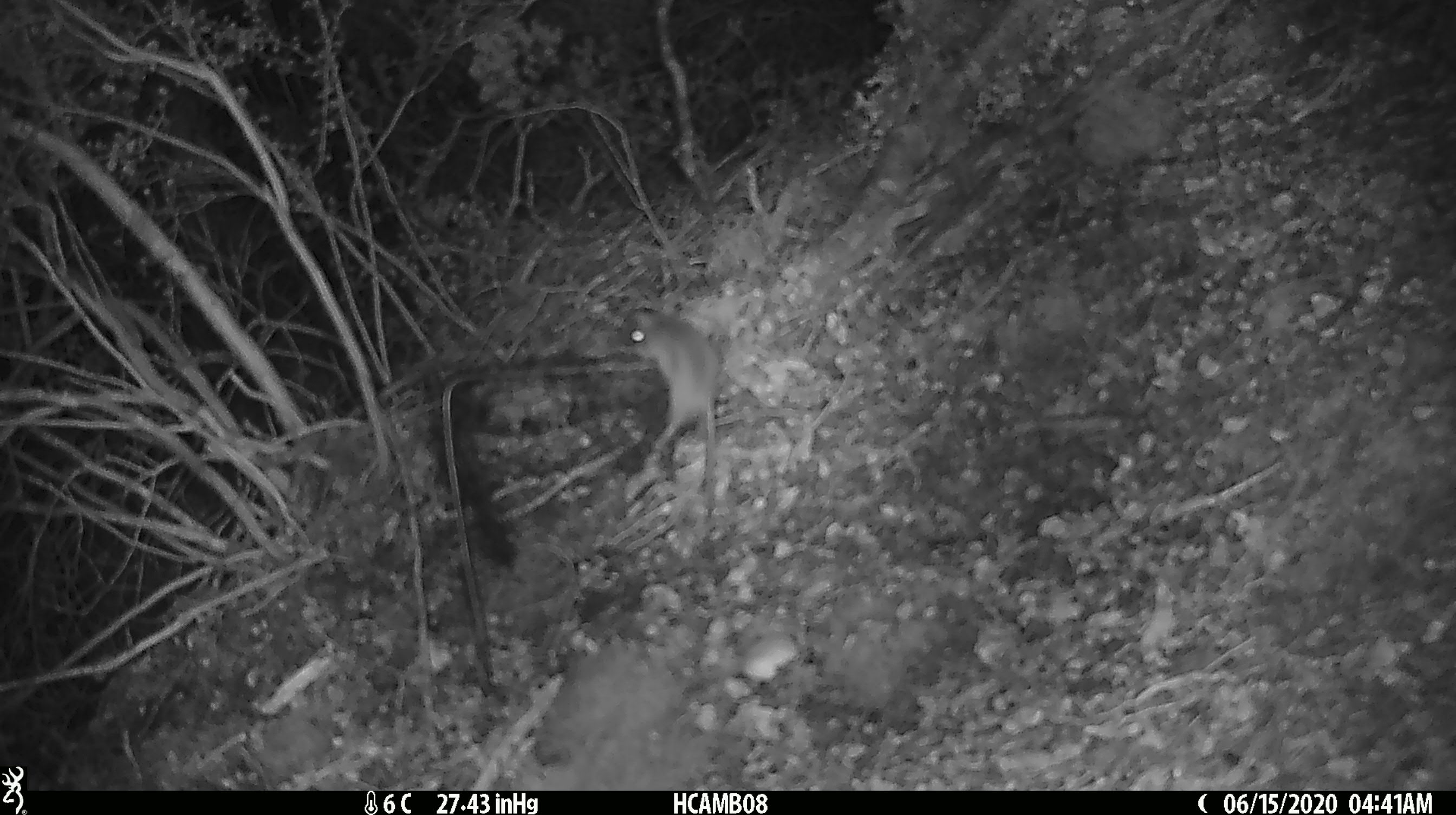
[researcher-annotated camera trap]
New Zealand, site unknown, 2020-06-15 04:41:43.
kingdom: Animalia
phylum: Chordata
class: Mammalia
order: Rodentia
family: Muridae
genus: Mus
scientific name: Mus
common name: mouse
Mouse (Mus).